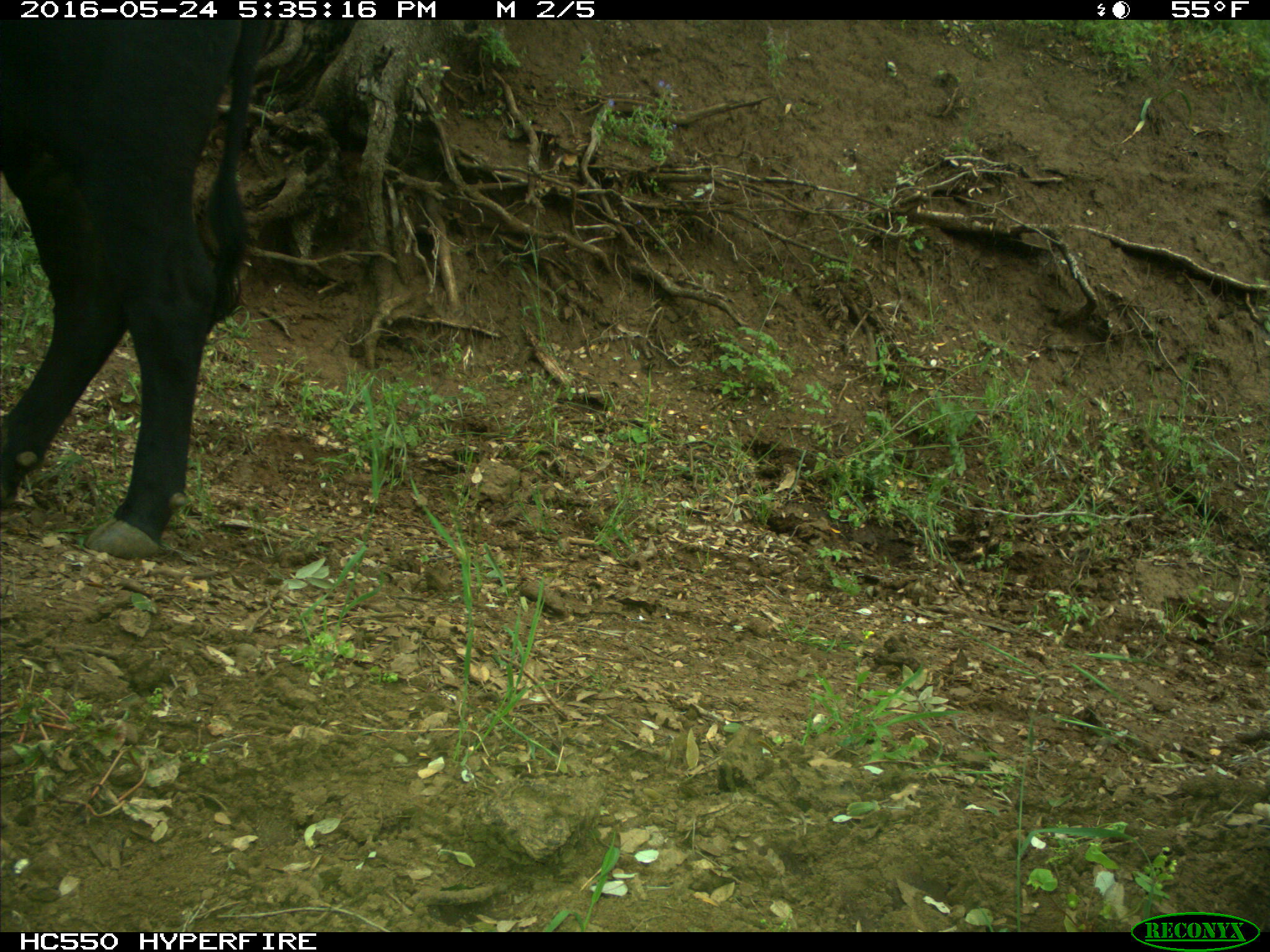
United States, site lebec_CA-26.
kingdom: Animalia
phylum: Chordata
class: Mammalia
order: Artiodactyla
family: Bovidae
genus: Bos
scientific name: Bos taurus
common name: domestic cow